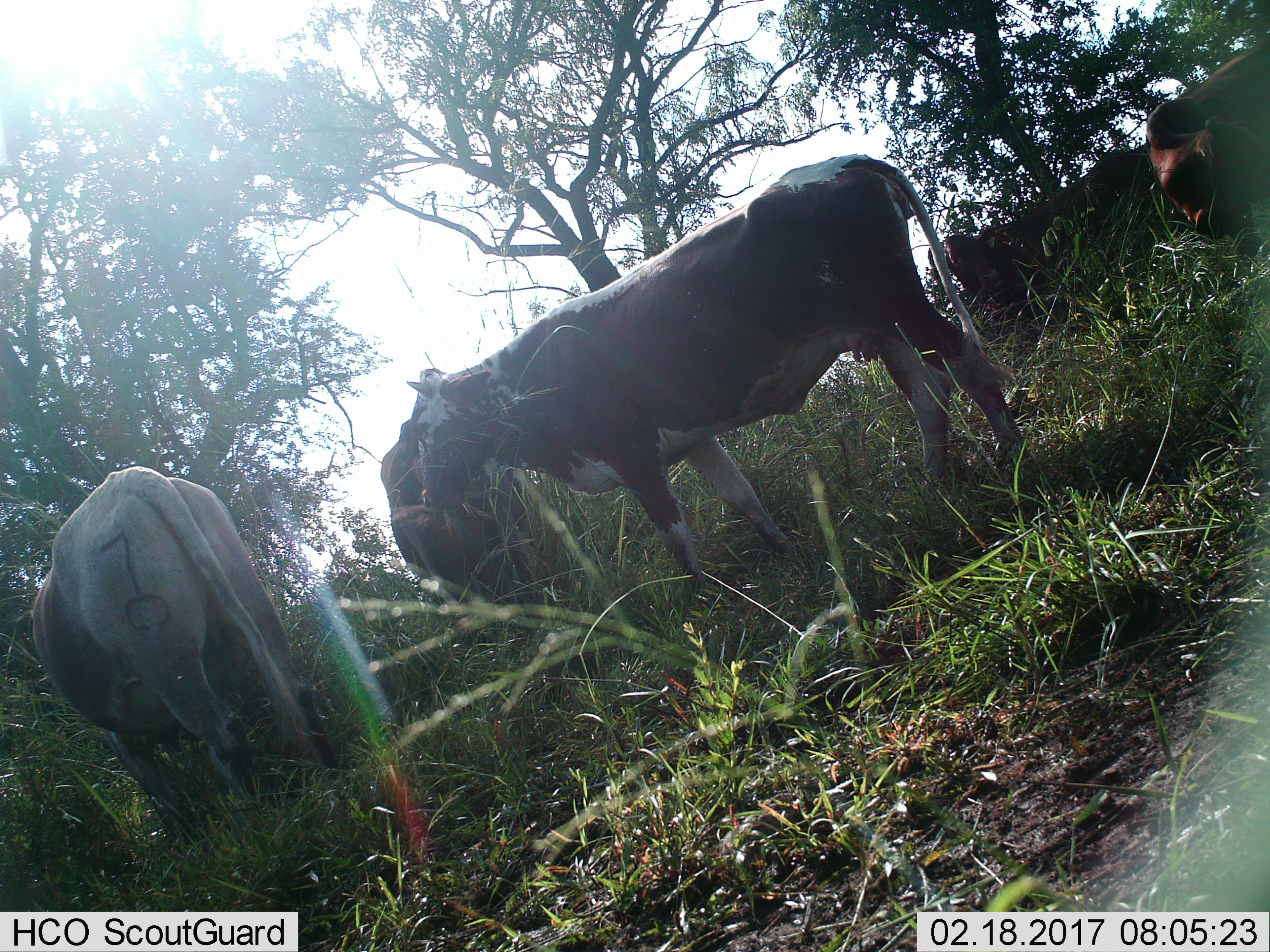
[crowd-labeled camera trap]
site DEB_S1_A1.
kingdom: Animalia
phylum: Chordata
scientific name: Vertebrata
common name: domestic animal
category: domesticanimal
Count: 6.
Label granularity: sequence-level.